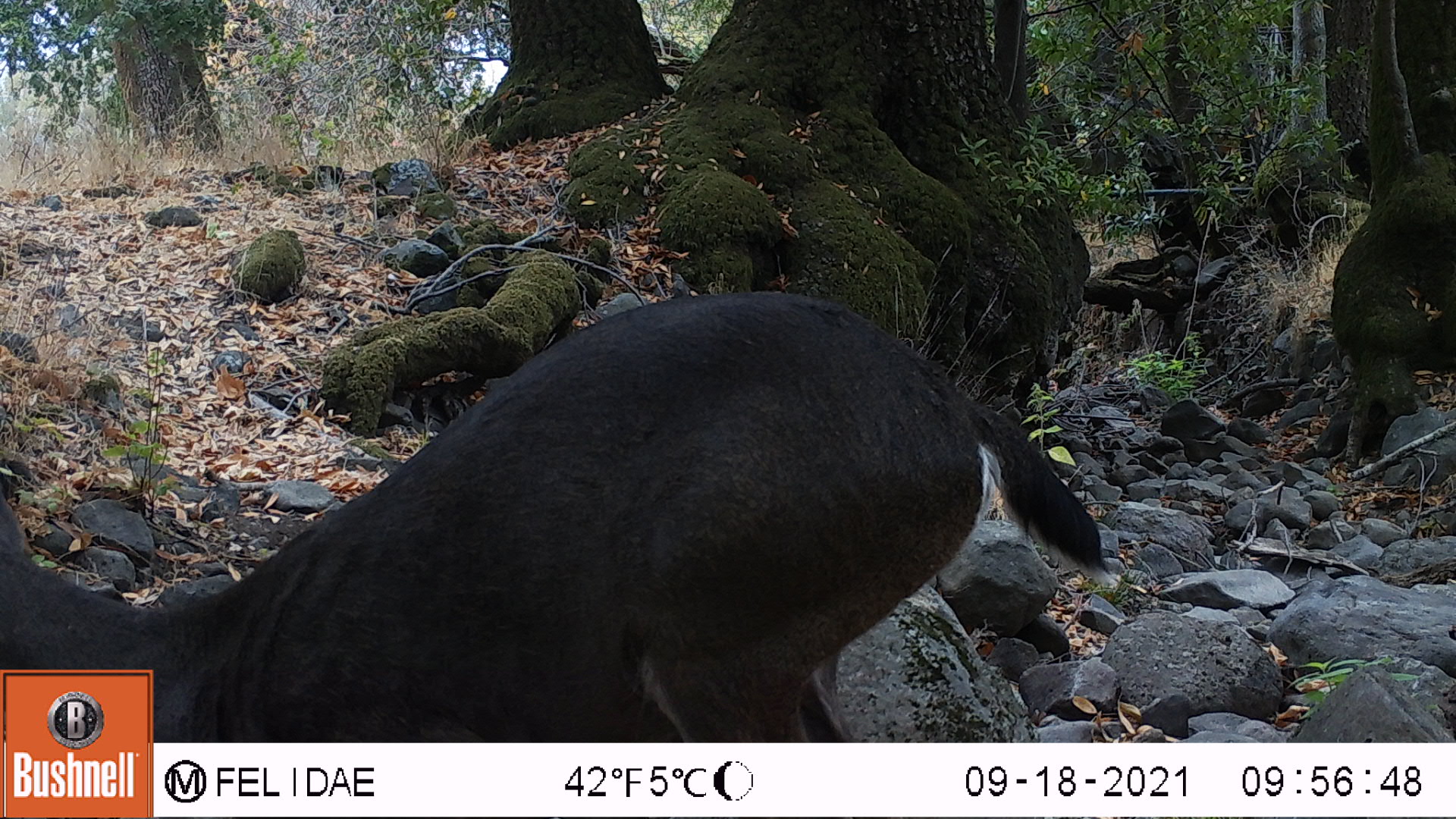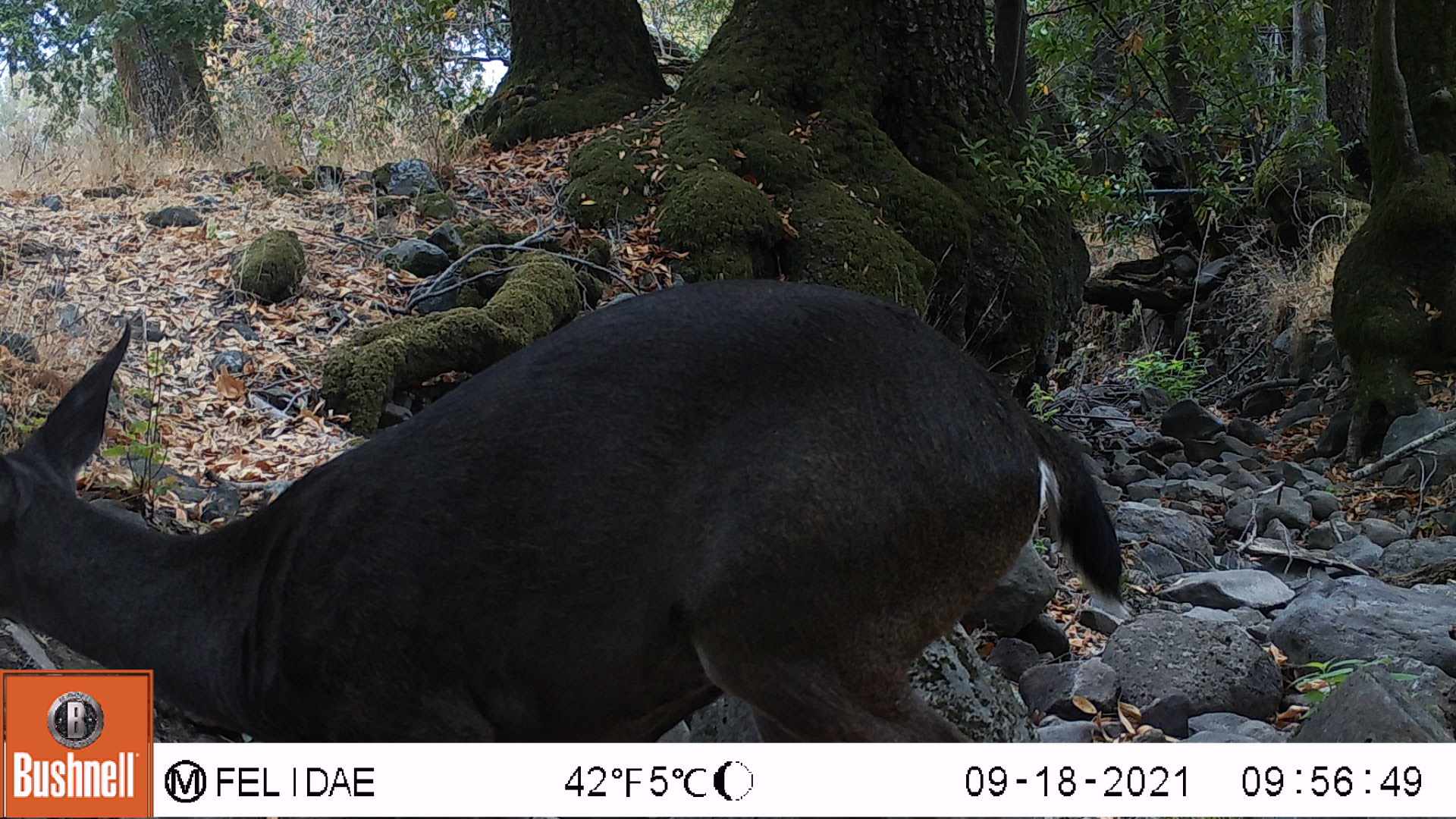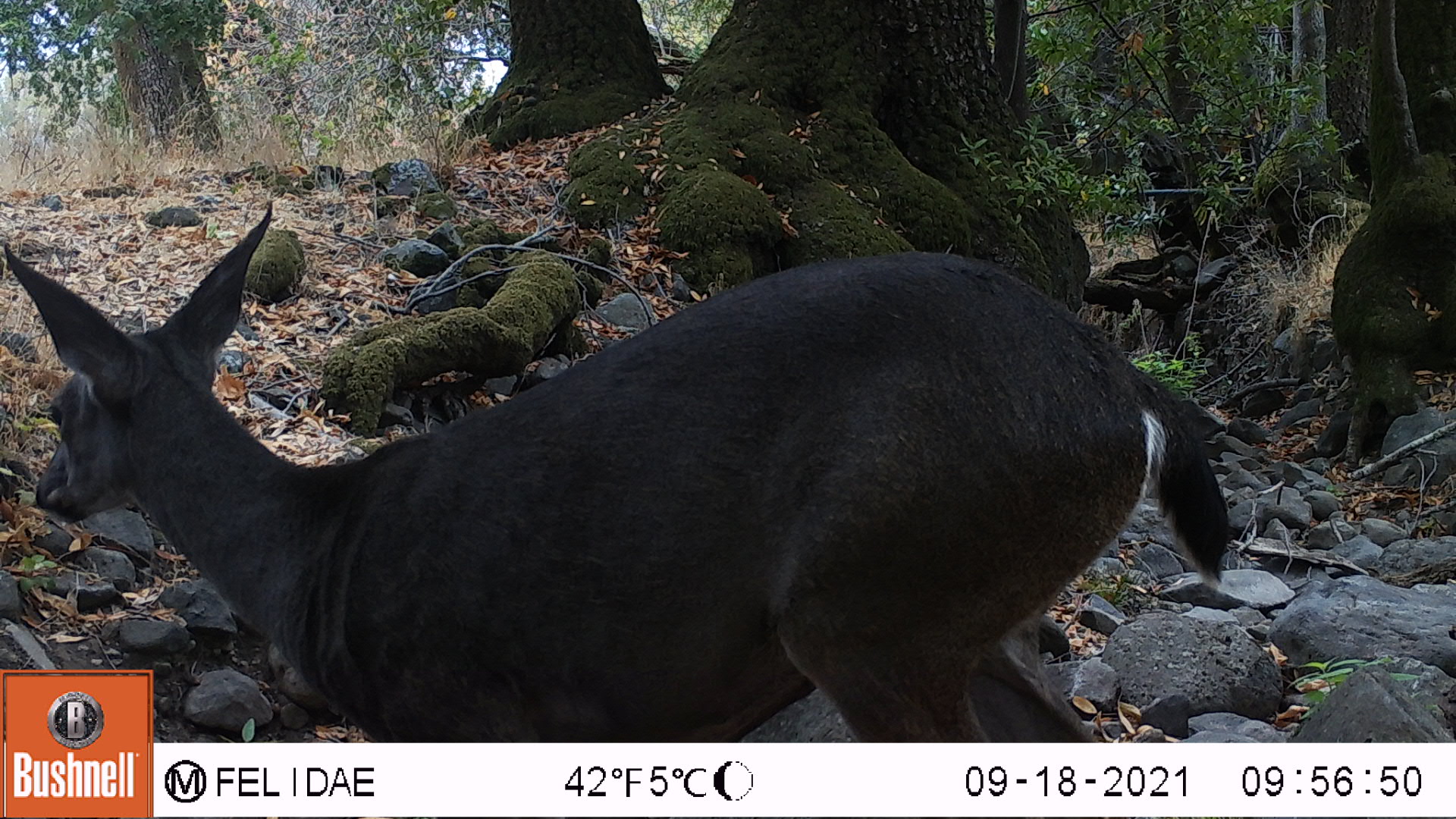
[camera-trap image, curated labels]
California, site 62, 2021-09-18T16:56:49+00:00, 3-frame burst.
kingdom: Animalia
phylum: Chordata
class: Mammalia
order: Artiodactyla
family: Cervidae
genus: Odocoileus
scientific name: Odocoileus hemionus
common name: mule deer